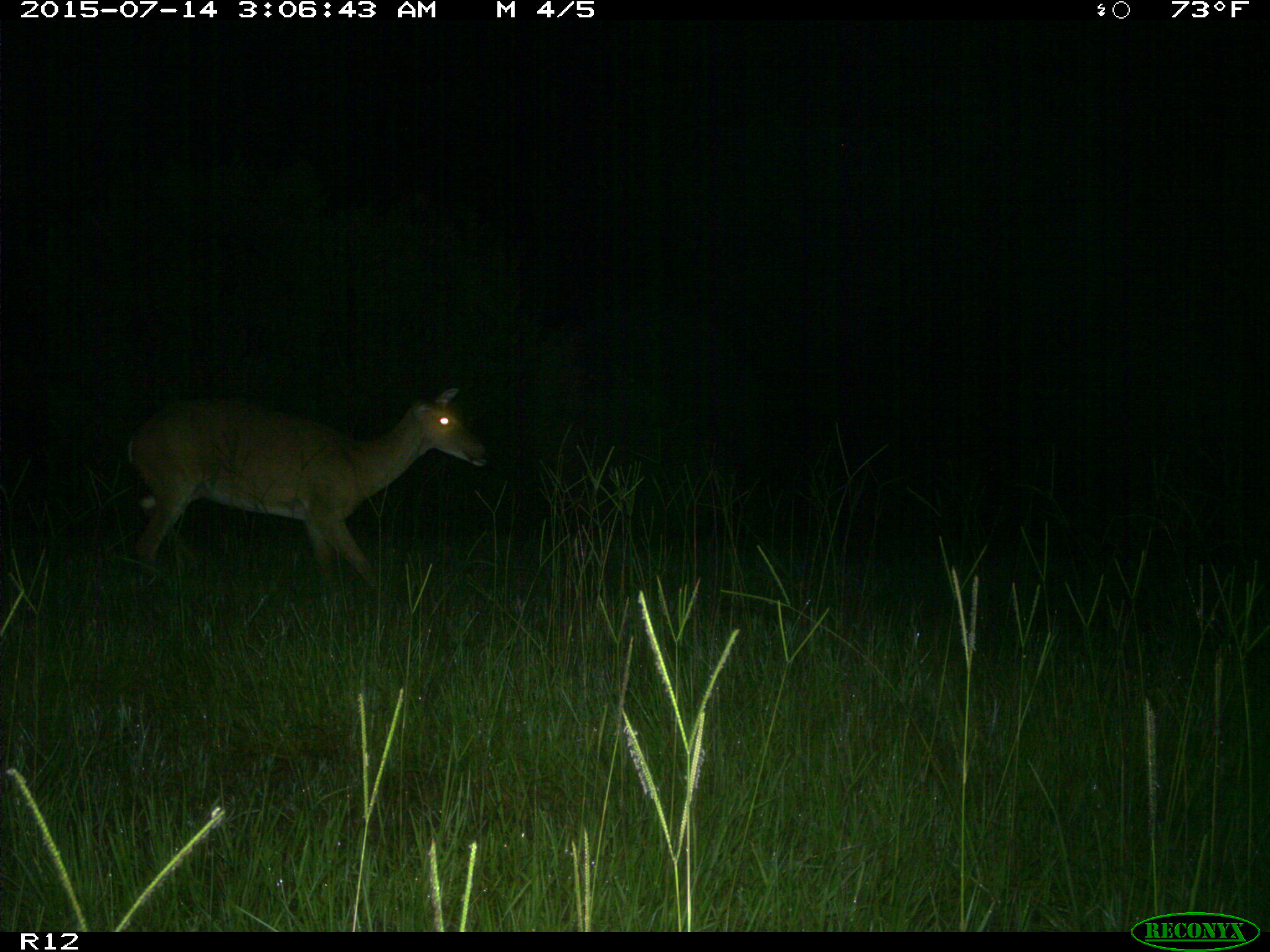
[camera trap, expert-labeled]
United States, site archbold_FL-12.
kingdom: Animalia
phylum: Chordata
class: Mammalia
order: Artiodactyla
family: Cervidae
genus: Odocoileus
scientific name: Odocoileus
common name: deer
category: unidentified deer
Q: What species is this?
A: Unidentified deer (deer) (Odocoileus).